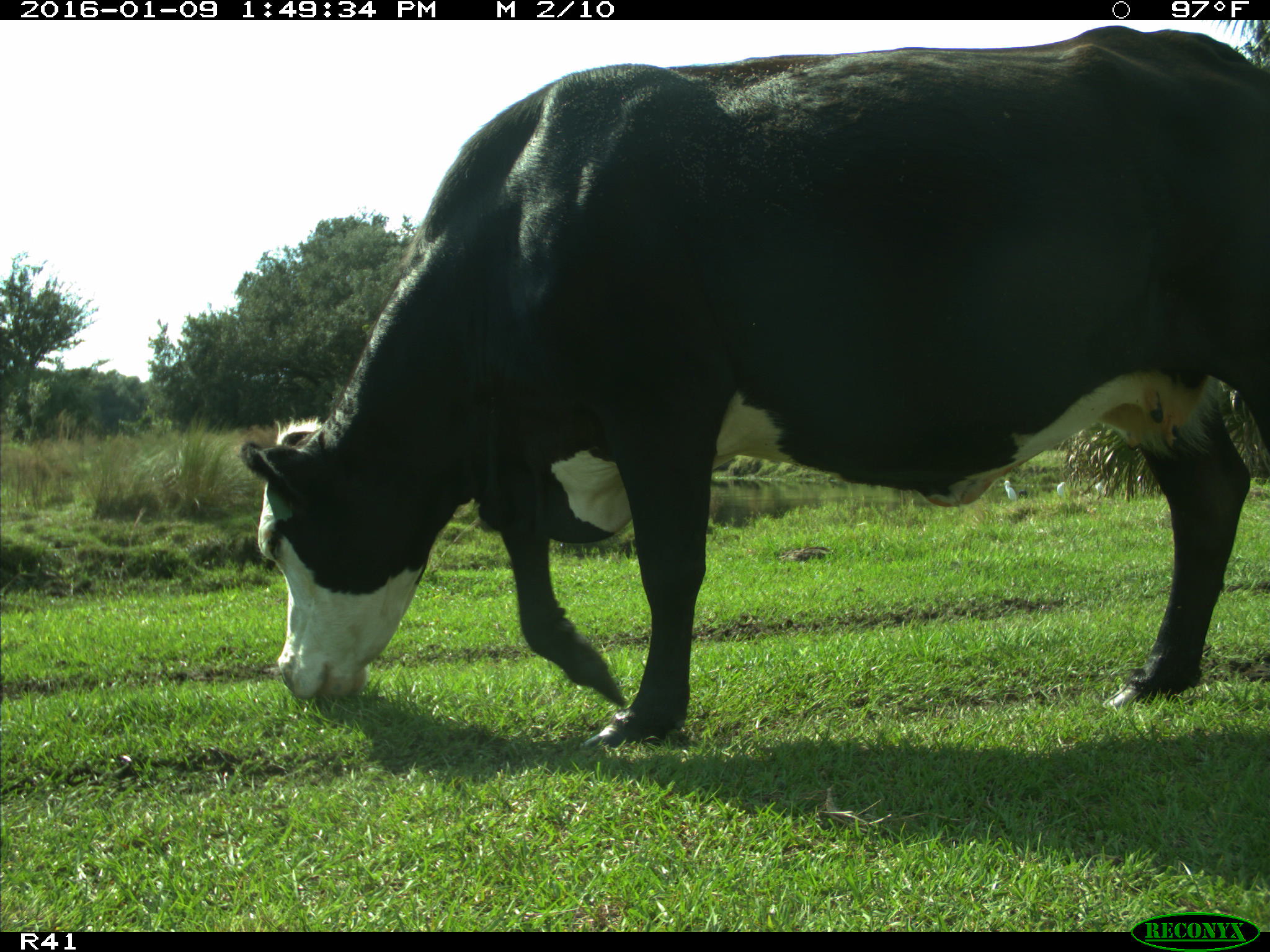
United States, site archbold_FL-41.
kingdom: Animalia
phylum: Chordata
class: Mammalia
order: Artiodactyla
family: Bovidae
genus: Bos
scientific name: Bos taurus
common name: domestic cow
Bos taurus (domestic cow).